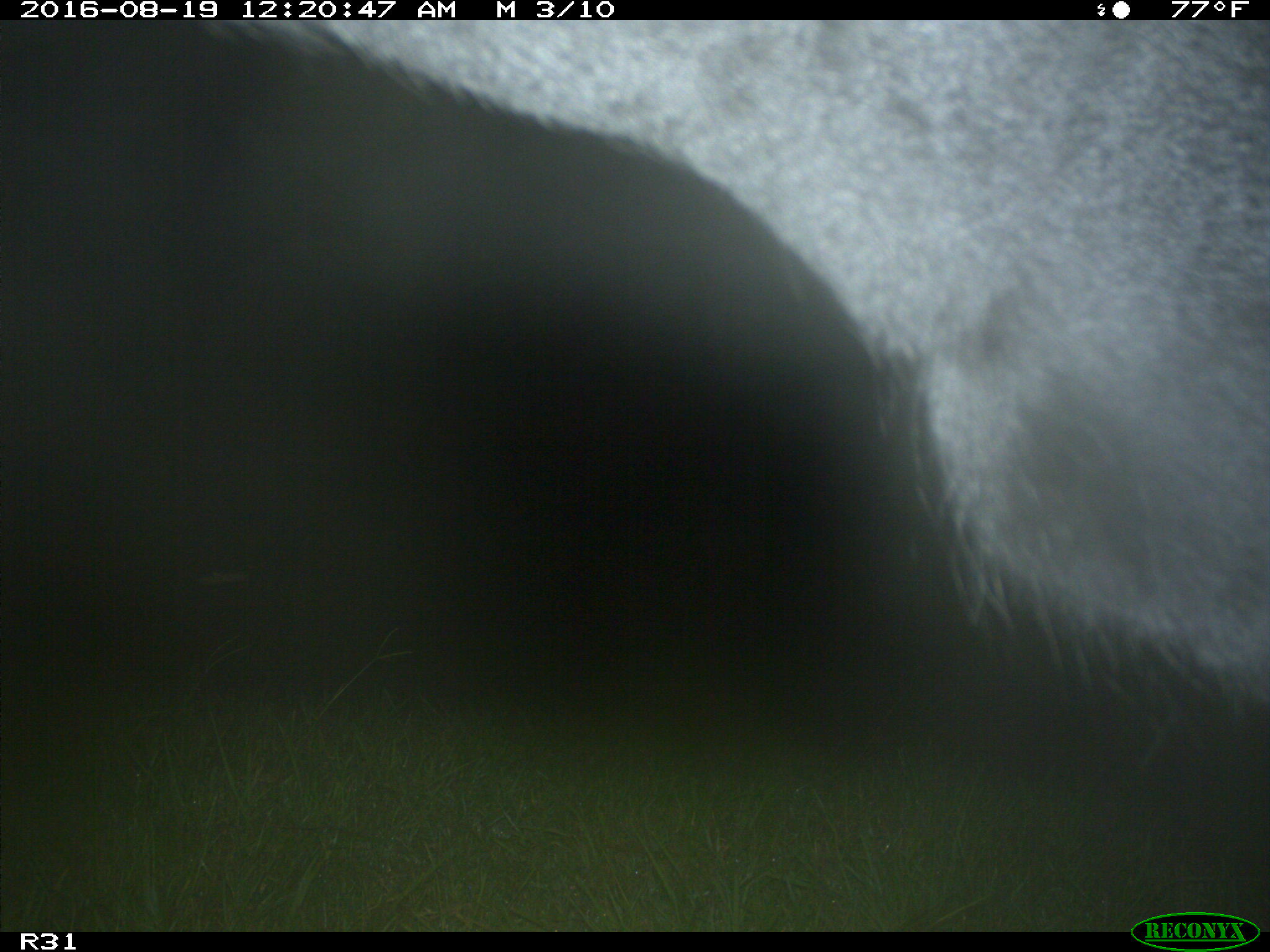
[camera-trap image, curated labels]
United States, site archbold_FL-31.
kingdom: Animalia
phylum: Chordata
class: Mammalia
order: Artiodactyla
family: Bovidae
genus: Bos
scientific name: Bos taurus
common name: domestic cow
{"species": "Bos taurus (domestic cow)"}